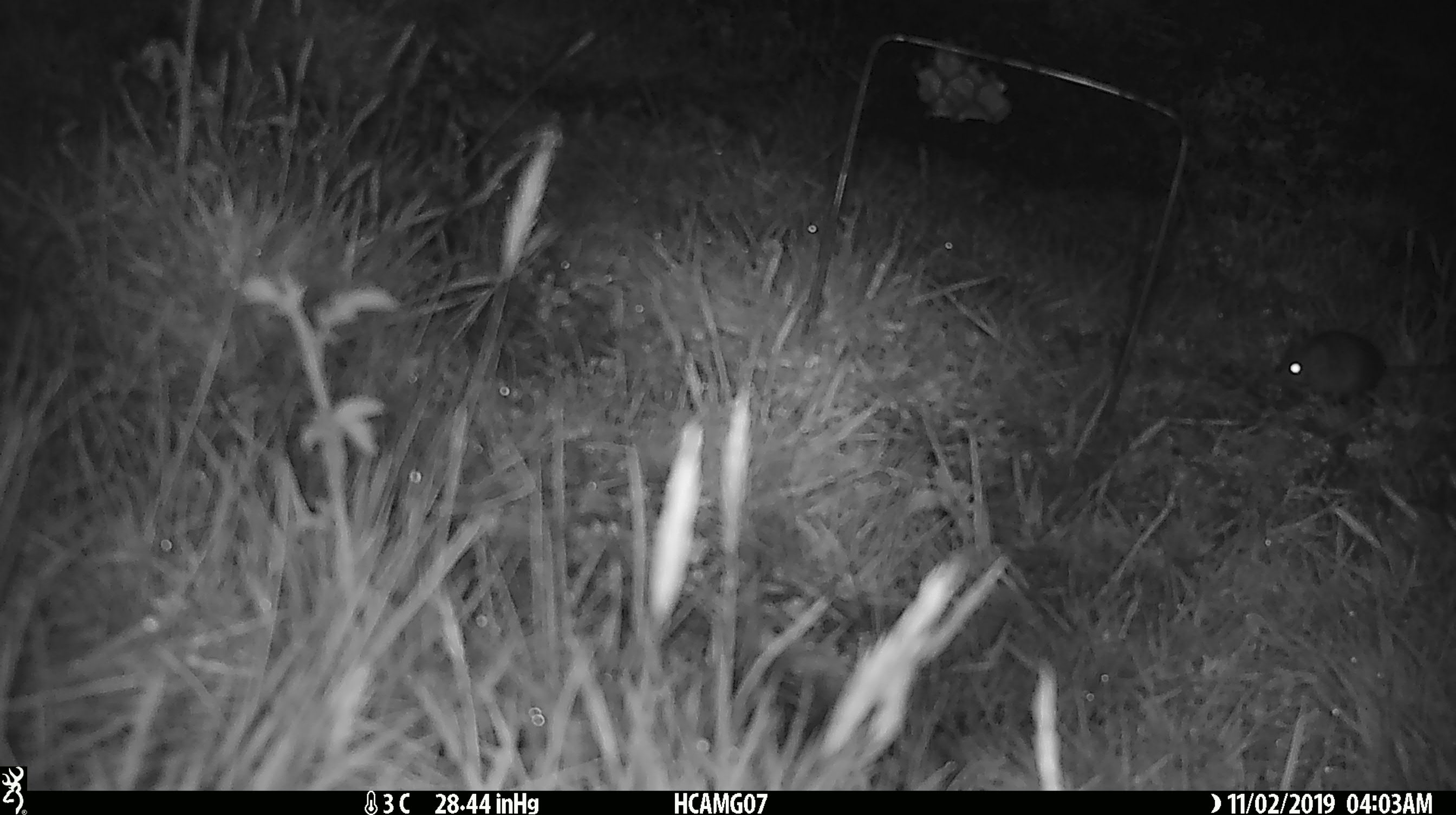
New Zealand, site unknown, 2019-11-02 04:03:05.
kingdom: Animalia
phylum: Chordata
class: Mammalia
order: Rodentia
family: Muridae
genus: Mus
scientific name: Mus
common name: mouse